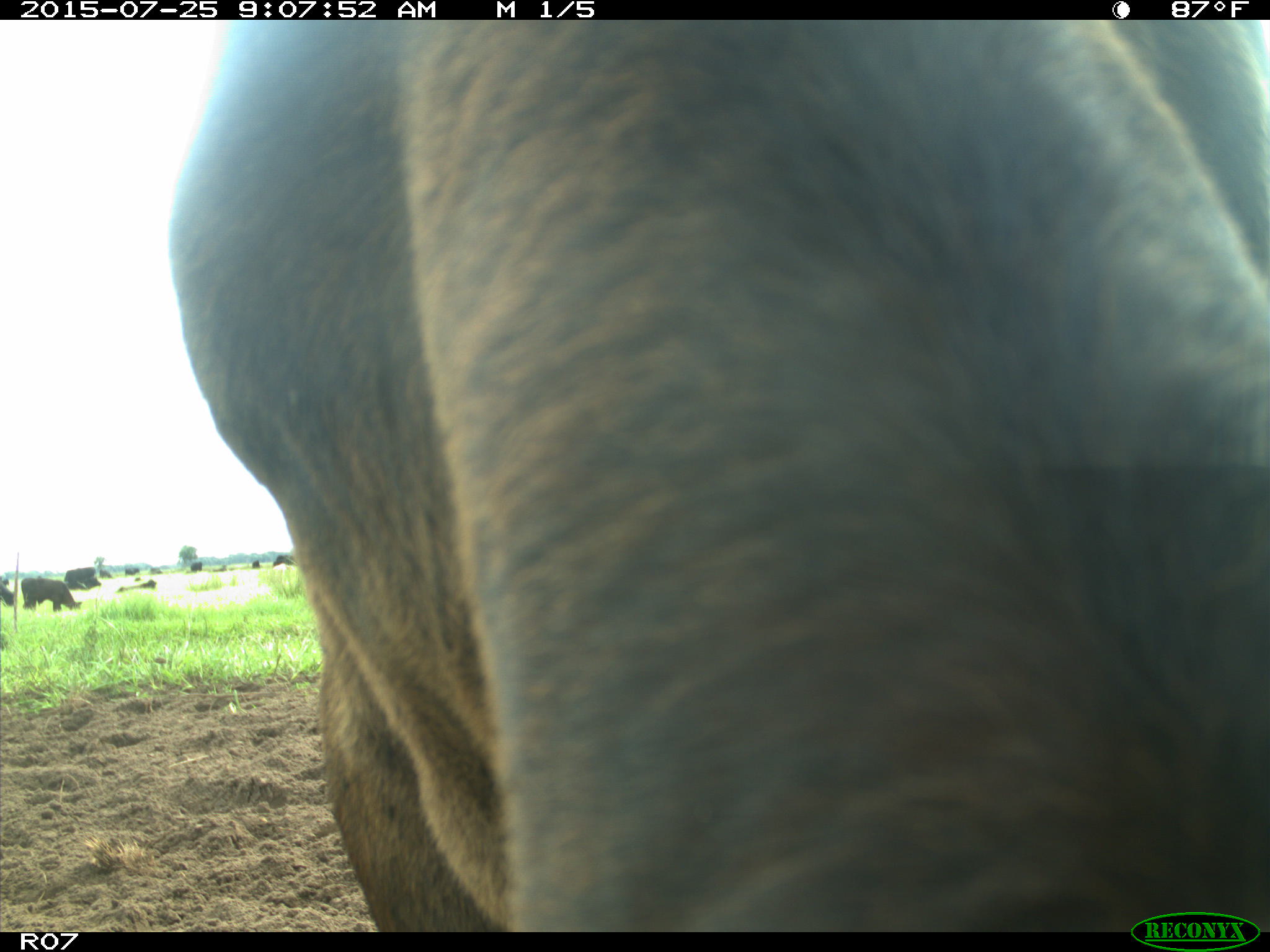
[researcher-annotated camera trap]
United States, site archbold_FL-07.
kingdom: Animalia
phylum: Chordata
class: Mammalia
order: Artiodactyla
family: Bovidae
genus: Bos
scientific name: Bos taurus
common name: domestic cow